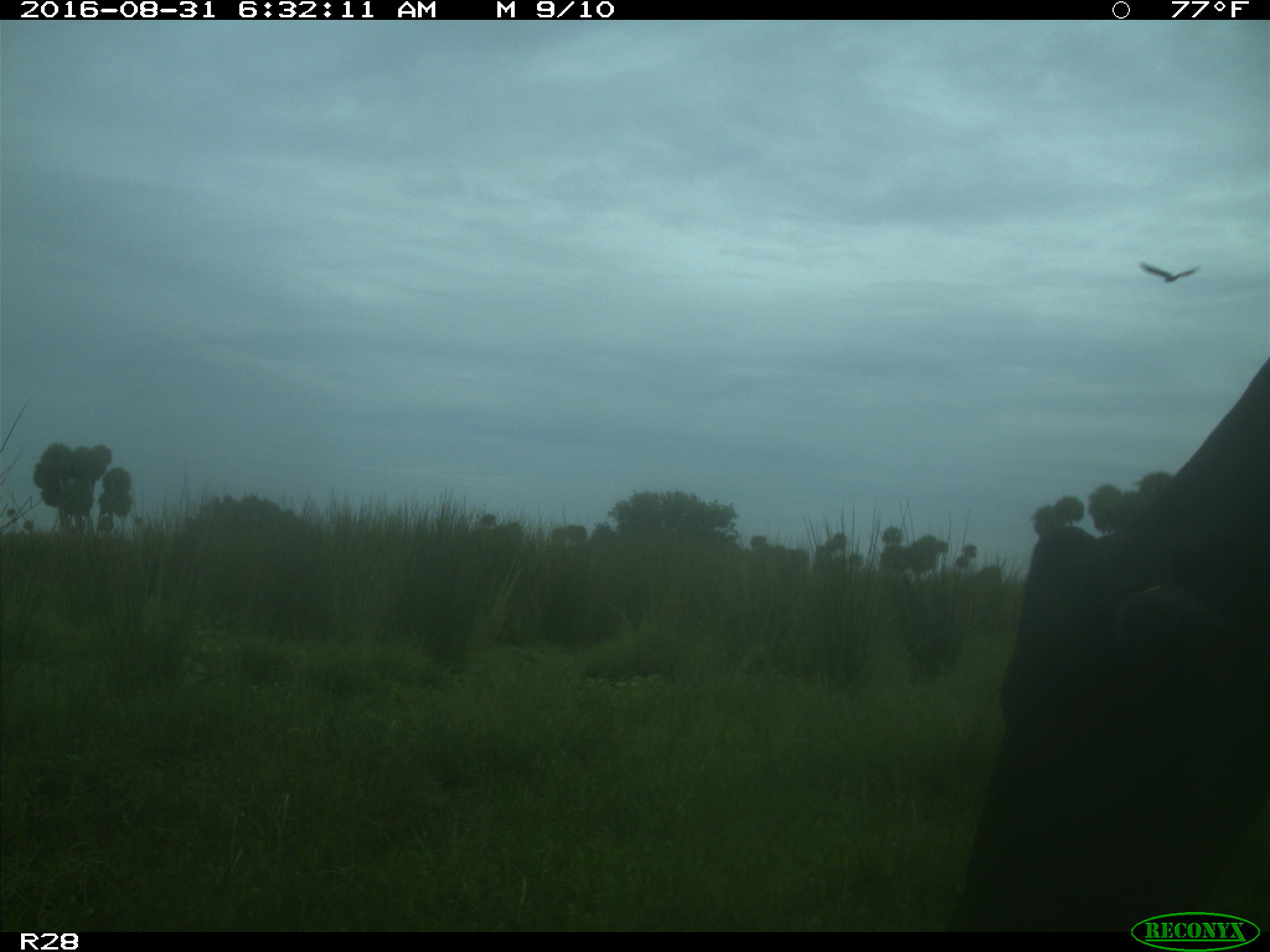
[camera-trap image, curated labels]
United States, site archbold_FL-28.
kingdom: Animalia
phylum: Chordata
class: Mammalia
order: Artiodactyla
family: Bovidae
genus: Bos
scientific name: Bos taurus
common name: domestic cow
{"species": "Bos taurus (domestic cow)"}